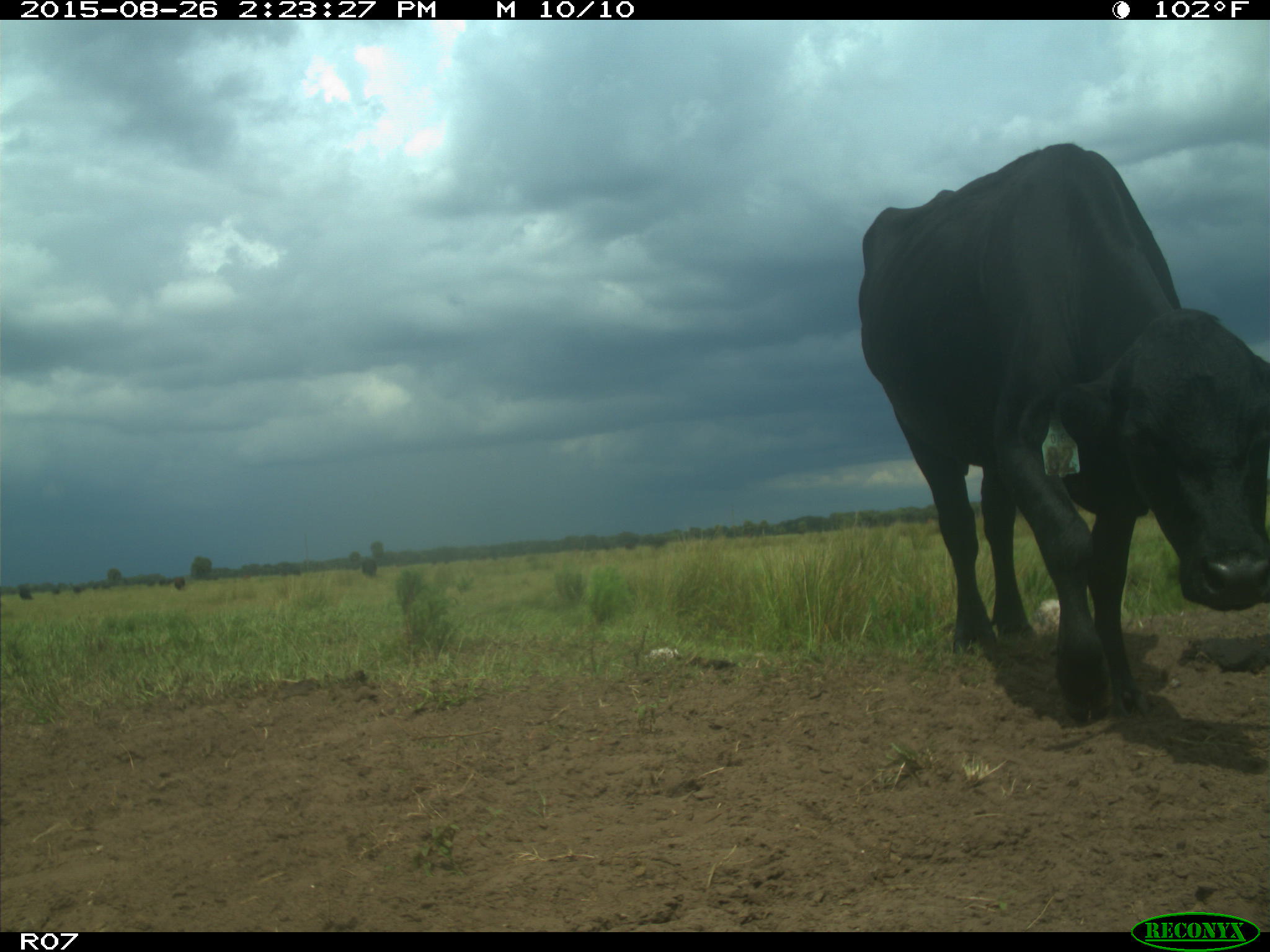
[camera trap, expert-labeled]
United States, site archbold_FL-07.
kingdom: Animalia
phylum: Chordata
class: Mammalia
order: Artiodactyla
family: Bovidae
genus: Bos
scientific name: Bos taurus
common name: domestic cow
Bos taurus (domestic cow).